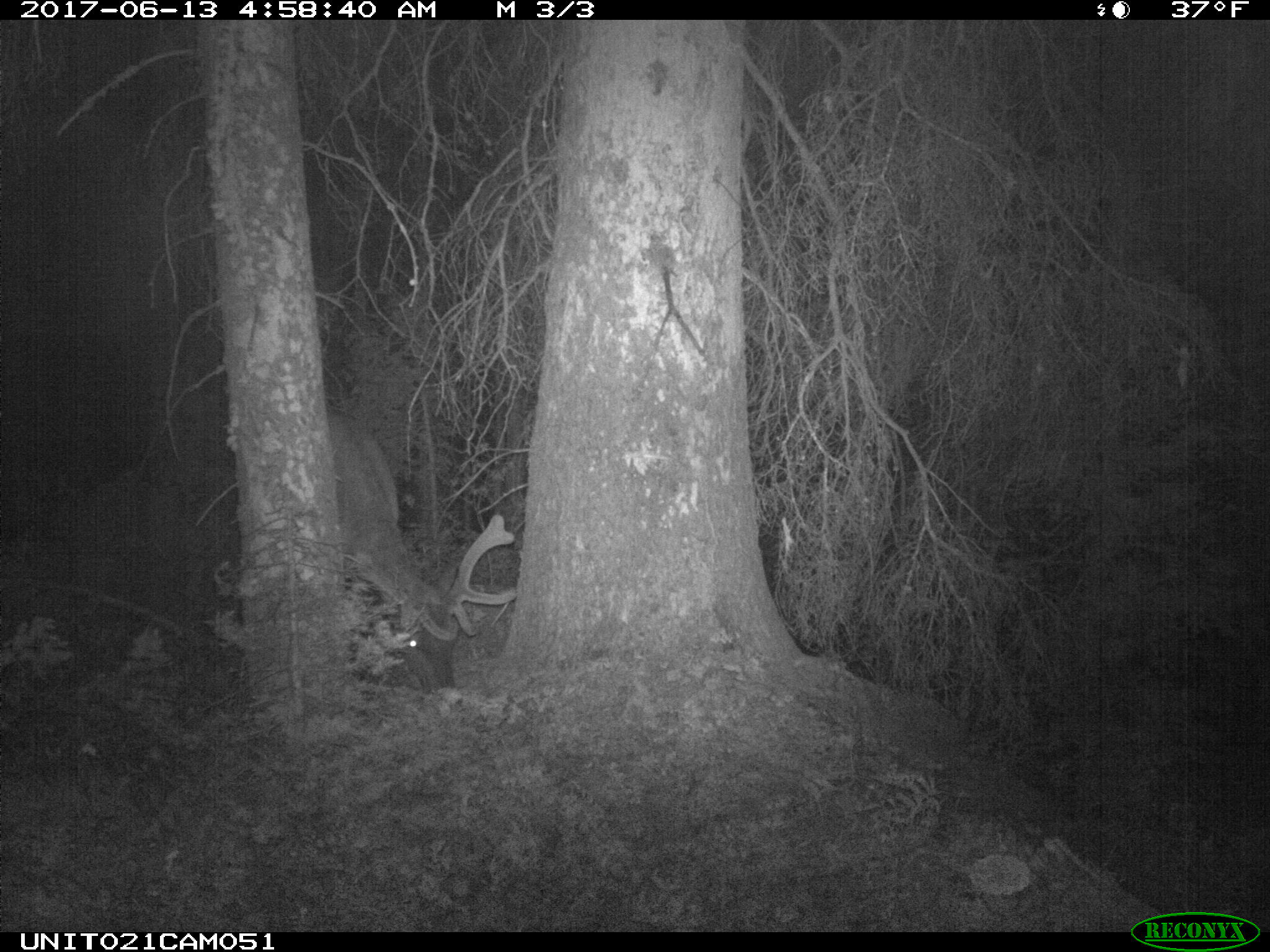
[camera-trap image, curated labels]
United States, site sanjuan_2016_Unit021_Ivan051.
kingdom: Animalia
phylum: Chordata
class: Mammalia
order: Artiodactyla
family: Cervidae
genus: Cervus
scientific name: Cervus elaphus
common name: red deer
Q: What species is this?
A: Cervus elaphus (red deer).